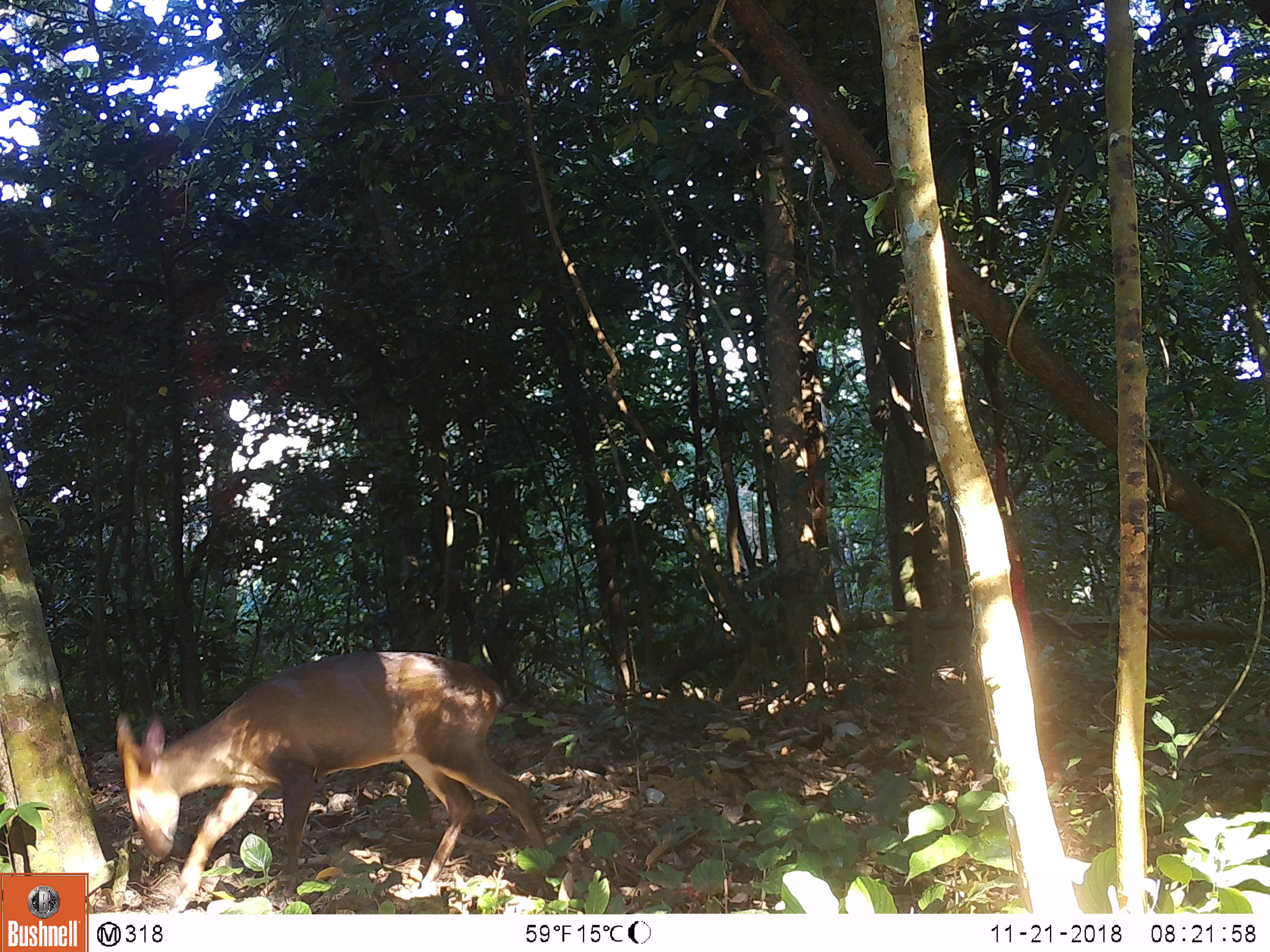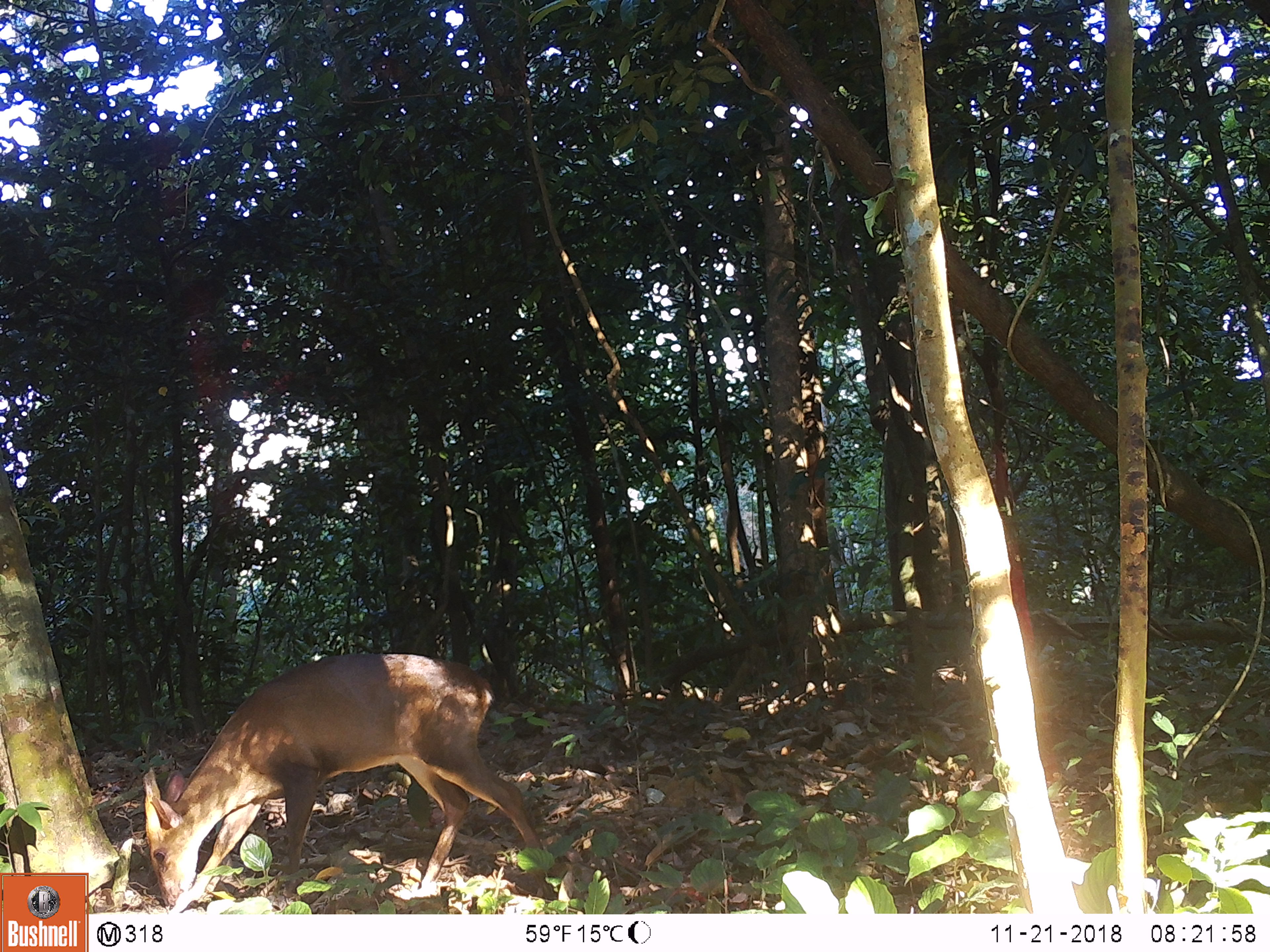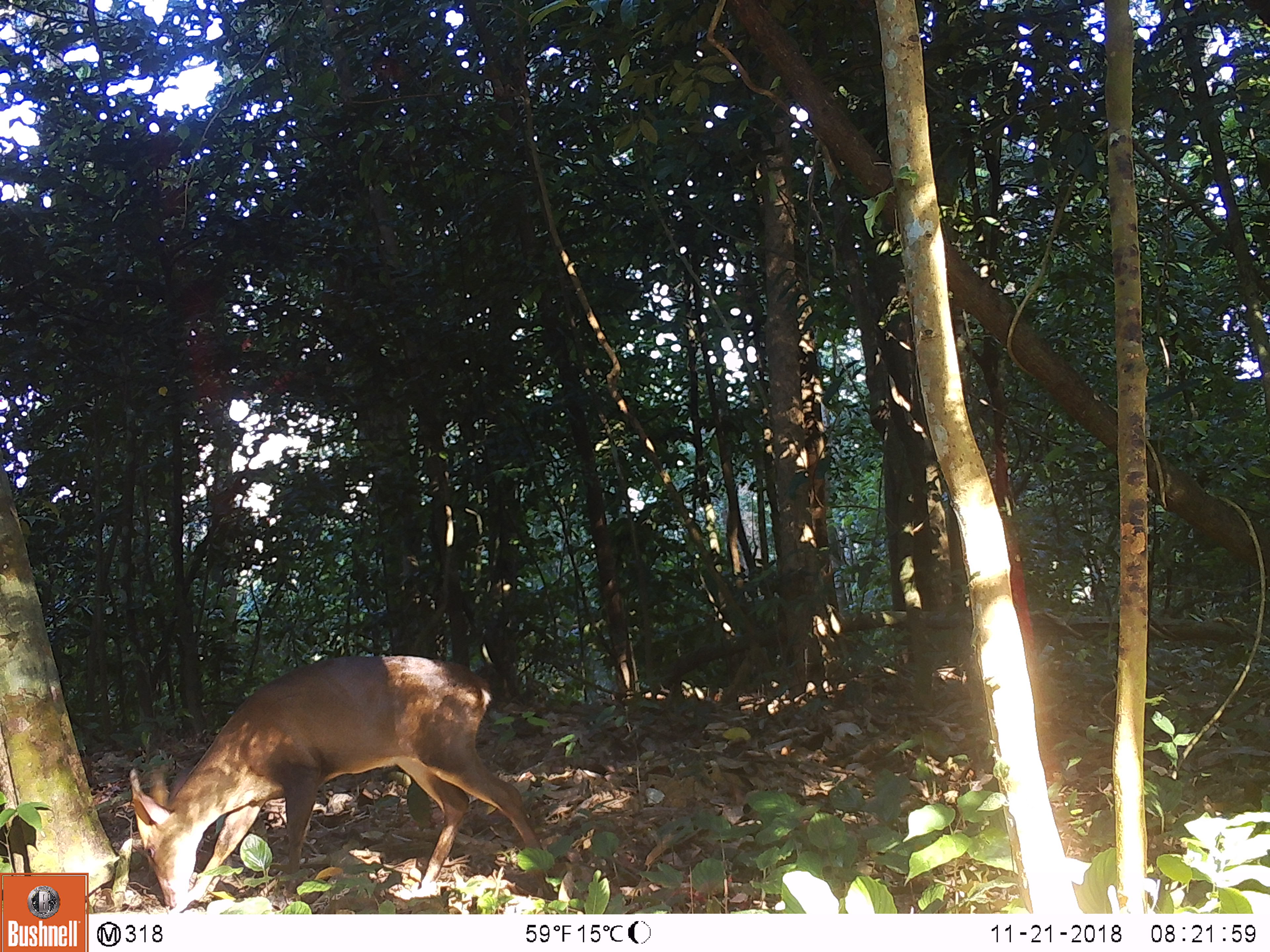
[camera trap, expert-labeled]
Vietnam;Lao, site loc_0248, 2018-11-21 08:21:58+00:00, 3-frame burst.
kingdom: Animalia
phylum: Chordata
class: Mammalia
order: Artiodactyla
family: Cervidae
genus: Muntiacus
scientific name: Muntiacus vuquangensis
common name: large-antlered muntjac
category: large antlered muntjac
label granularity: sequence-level